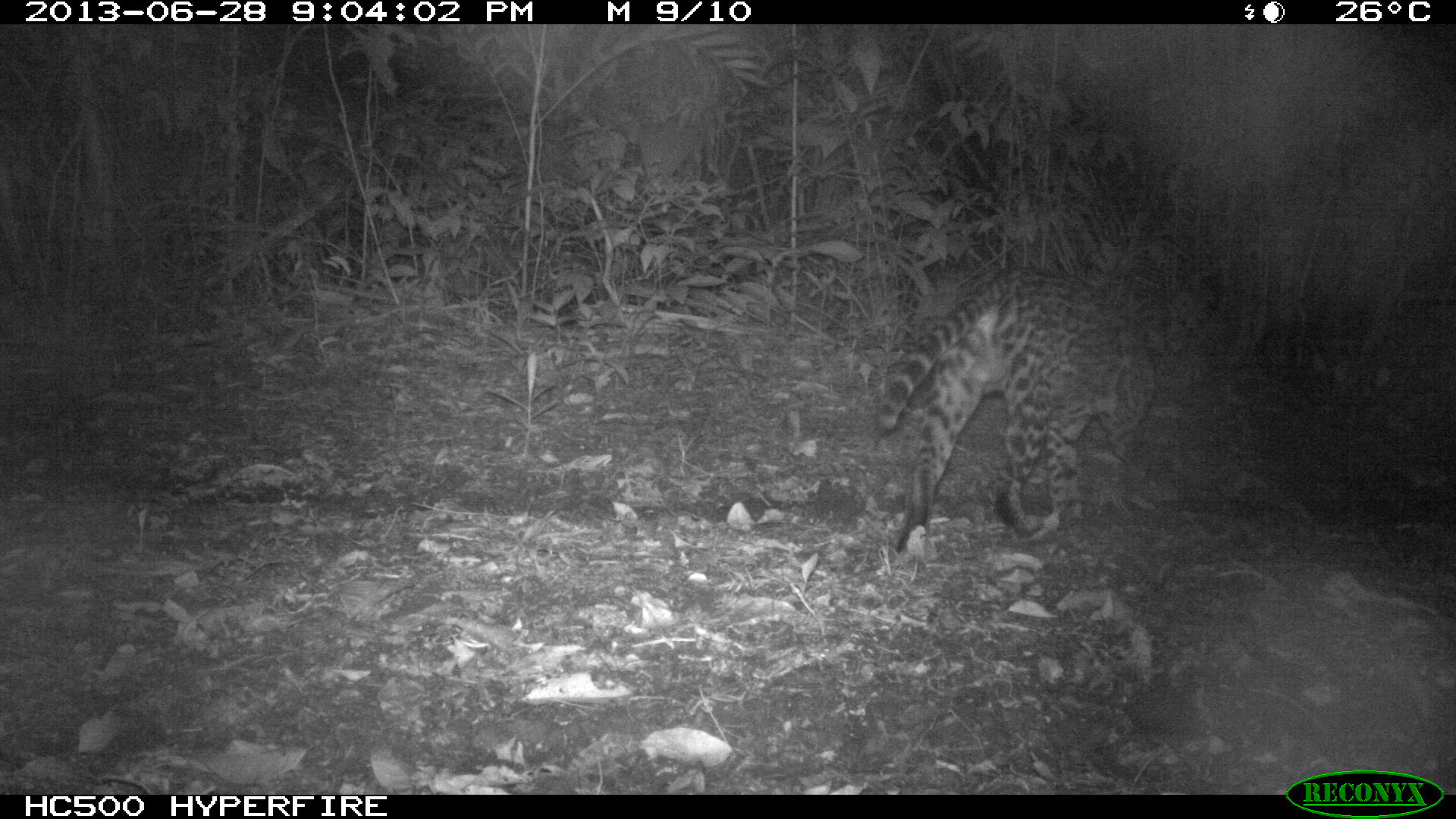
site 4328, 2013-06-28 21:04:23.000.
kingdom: Animalia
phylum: Chordata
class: Mammalia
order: Carnivora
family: Felidae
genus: Leopardus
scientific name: Leopardus pardalis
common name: ocelot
Leopardus pardalis (ocelot), count 1, sex male.